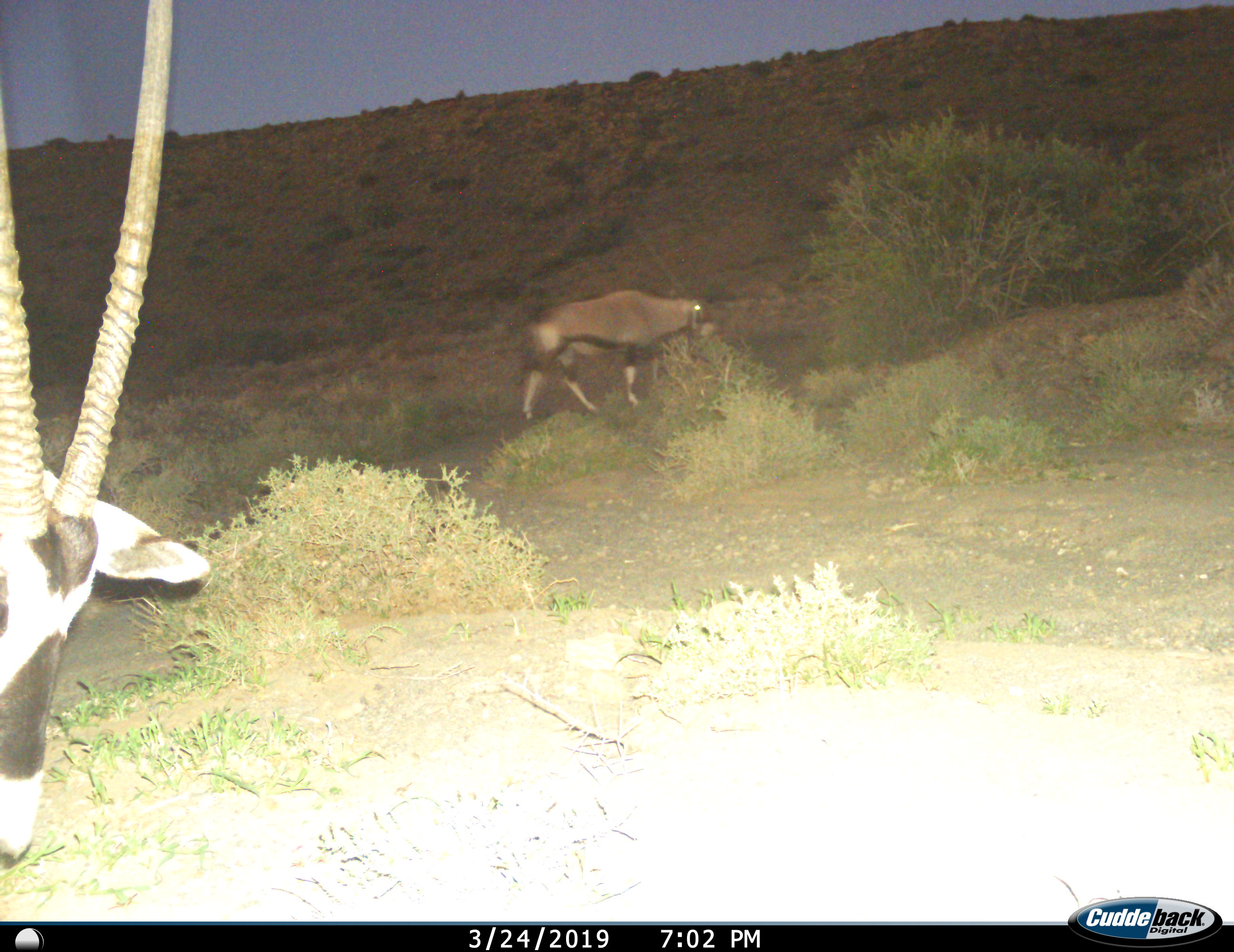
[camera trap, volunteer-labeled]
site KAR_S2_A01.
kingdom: Animalia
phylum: Chordata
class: Mammalia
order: Artiodactyla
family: Bovidae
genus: Oryx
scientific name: Oryx gazella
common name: gemsbok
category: oryx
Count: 2.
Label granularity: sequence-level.